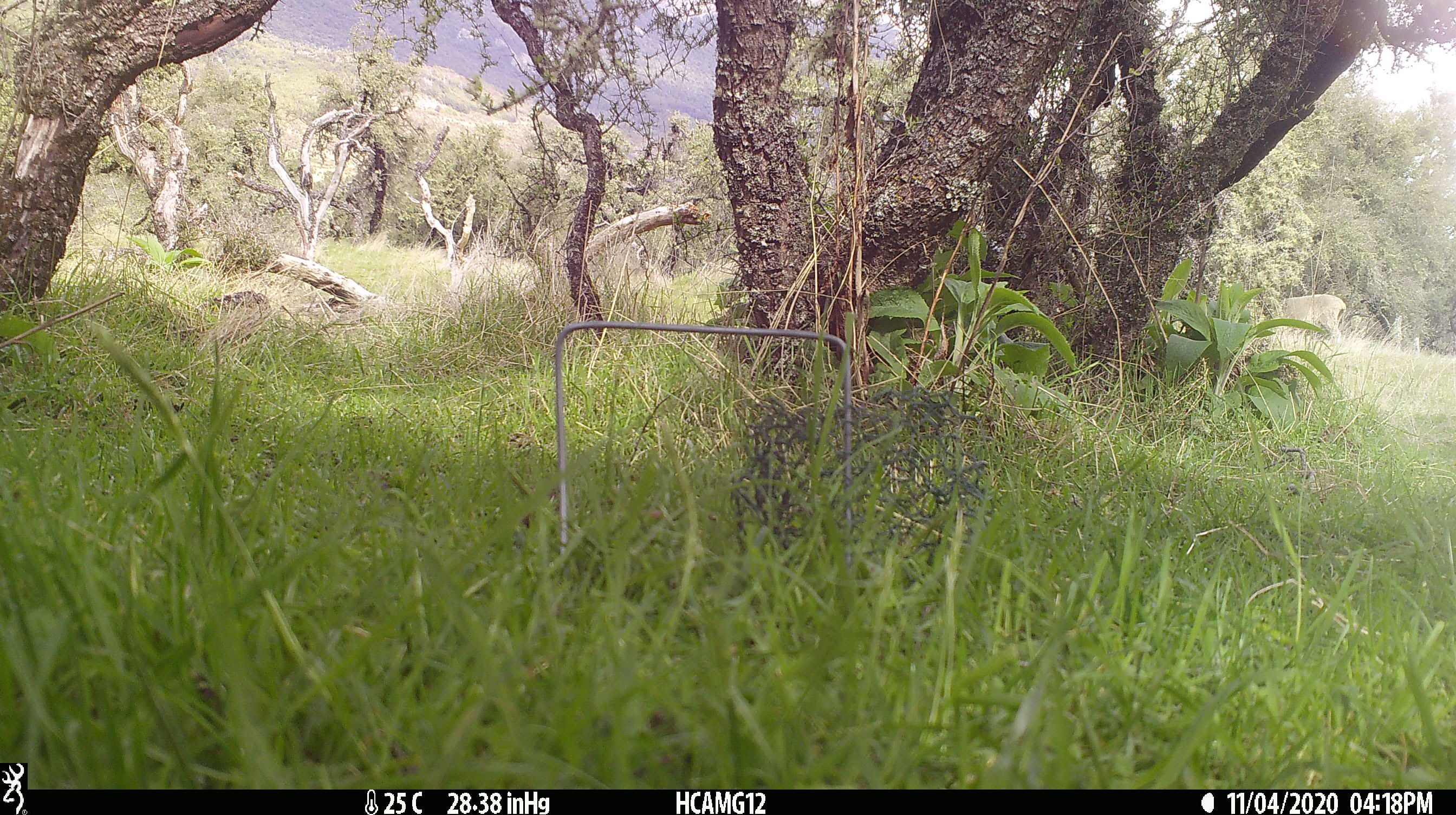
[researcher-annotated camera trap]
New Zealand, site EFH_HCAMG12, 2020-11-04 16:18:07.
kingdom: Animalia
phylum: Chordata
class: Mammalia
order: Artiodactyla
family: Bovidae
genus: Ovis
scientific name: Ovis aries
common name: domestic sheep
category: sheep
Sheep (domestic sheep) (Ovis aries).